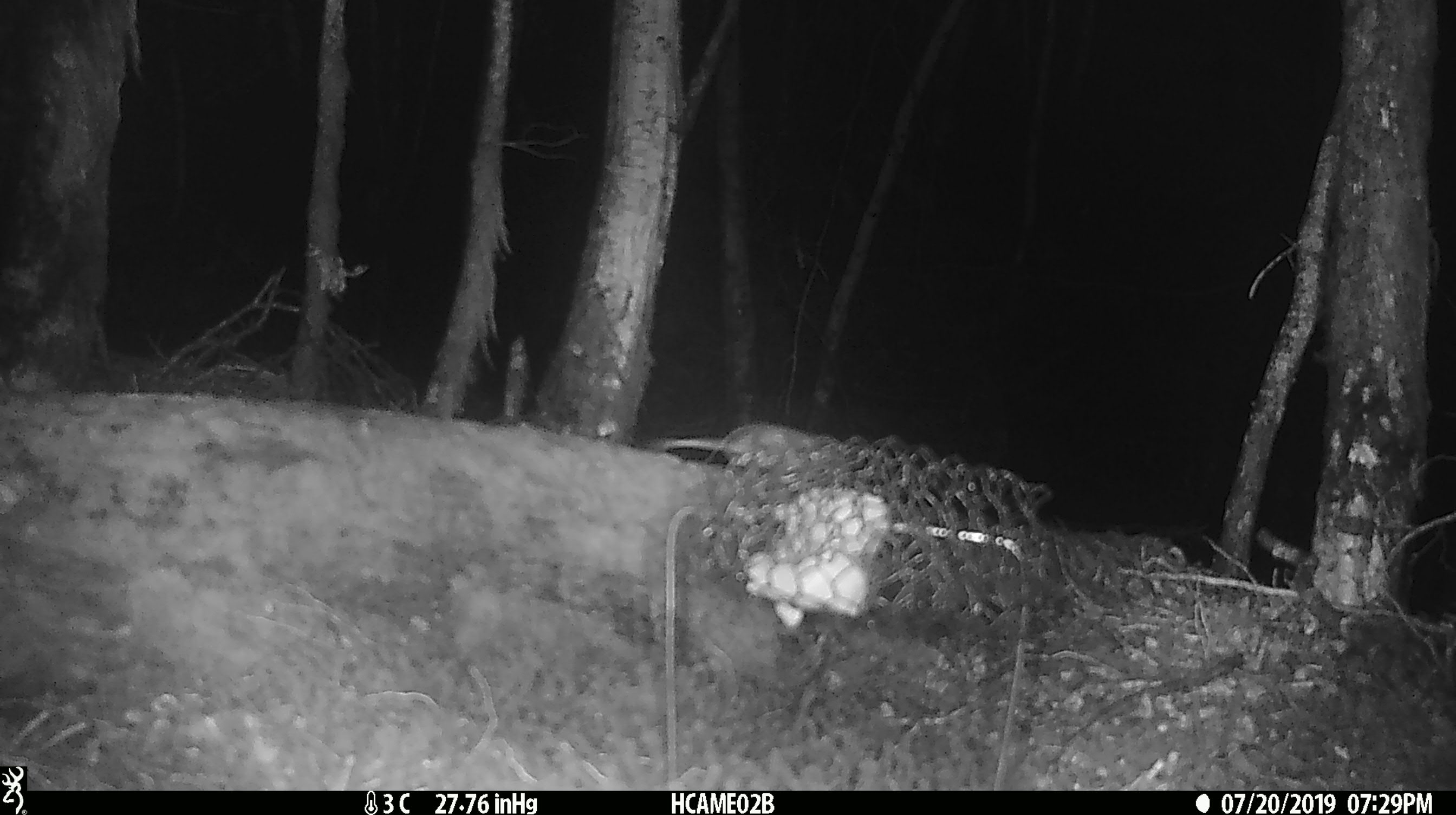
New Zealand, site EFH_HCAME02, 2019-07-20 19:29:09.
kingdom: Animalia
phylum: Chordata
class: Mammalia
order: Rodentia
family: Muridae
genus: Mus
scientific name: Mus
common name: mouse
Mouse (Mus).